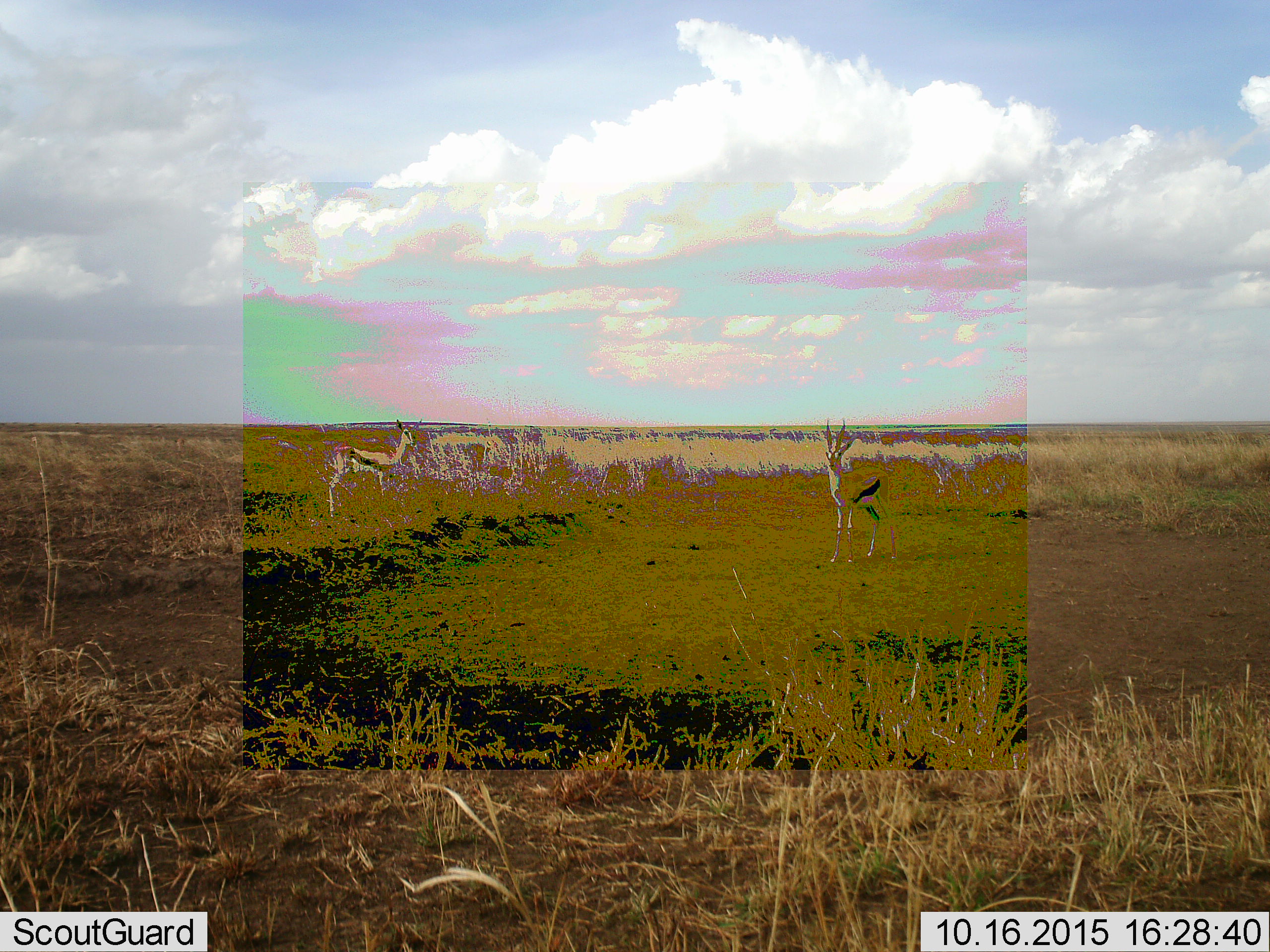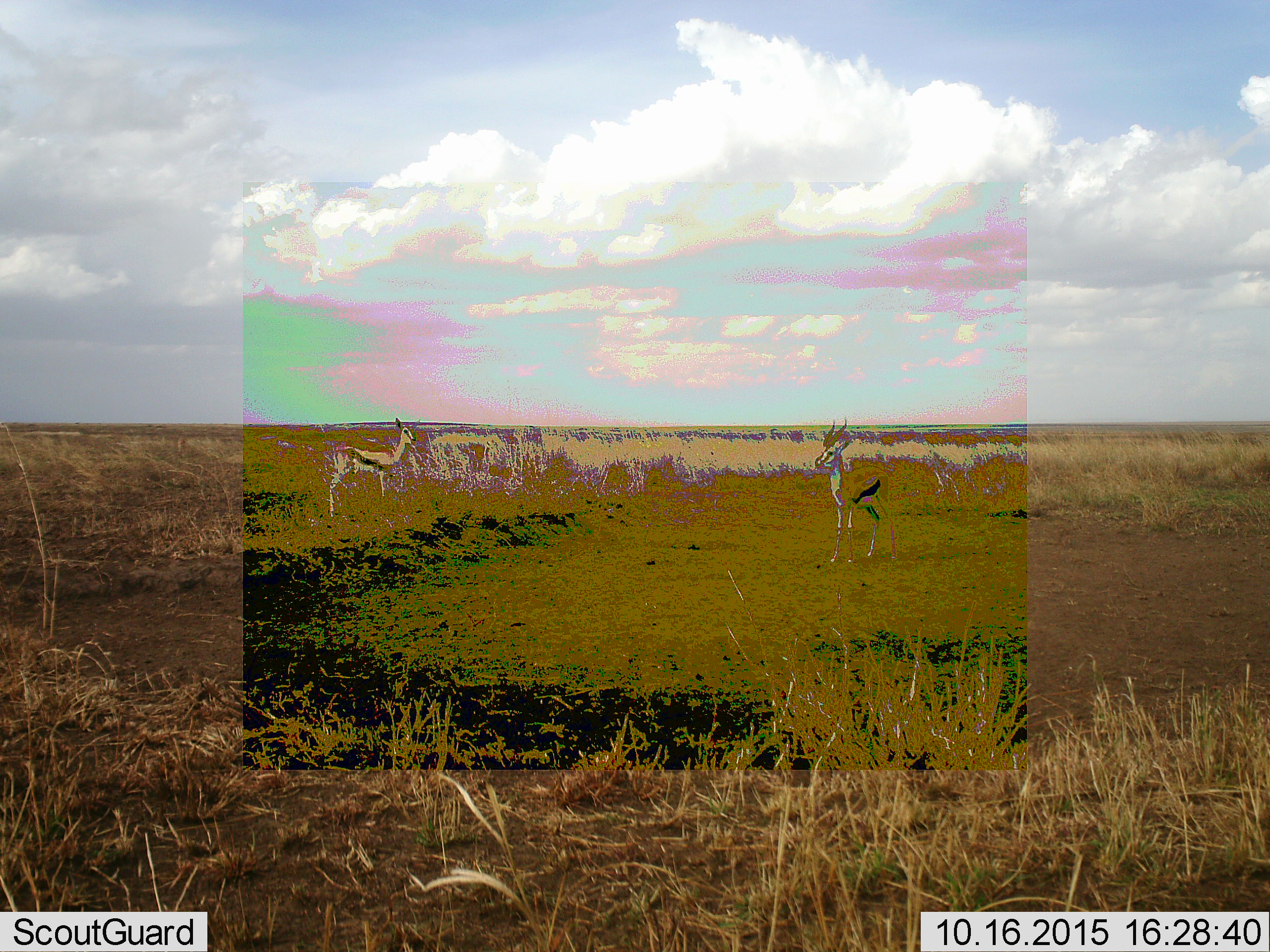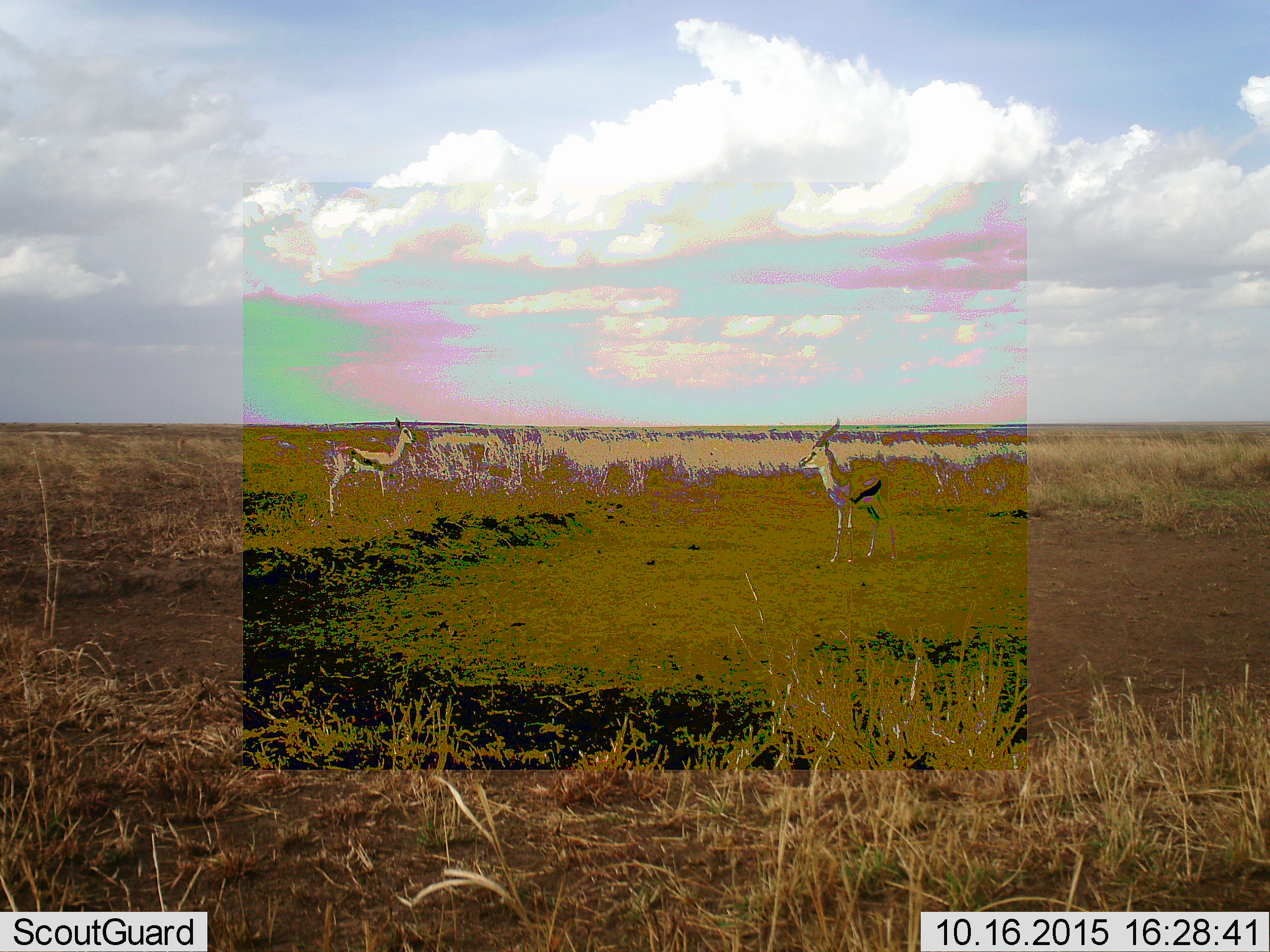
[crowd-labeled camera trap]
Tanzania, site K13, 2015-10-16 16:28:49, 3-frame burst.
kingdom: Animalia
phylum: Chordata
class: Mammalia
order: Artiodactyla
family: Bovidae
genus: Eudorcas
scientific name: Eudorcas thomsonii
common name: thomson's gazelle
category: gazellethomsons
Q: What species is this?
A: Gazellethomsons (thomson's gazelle) (Eudorcas thomsonii).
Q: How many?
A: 2.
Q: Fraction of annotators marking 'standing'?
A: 100%.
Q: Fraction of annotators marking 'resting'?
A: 0%.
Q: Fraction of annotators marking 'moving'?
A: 0%.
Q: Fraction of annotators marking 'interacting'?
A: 0%.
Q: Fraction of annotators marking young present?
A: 11%.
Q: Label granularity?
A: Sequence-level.